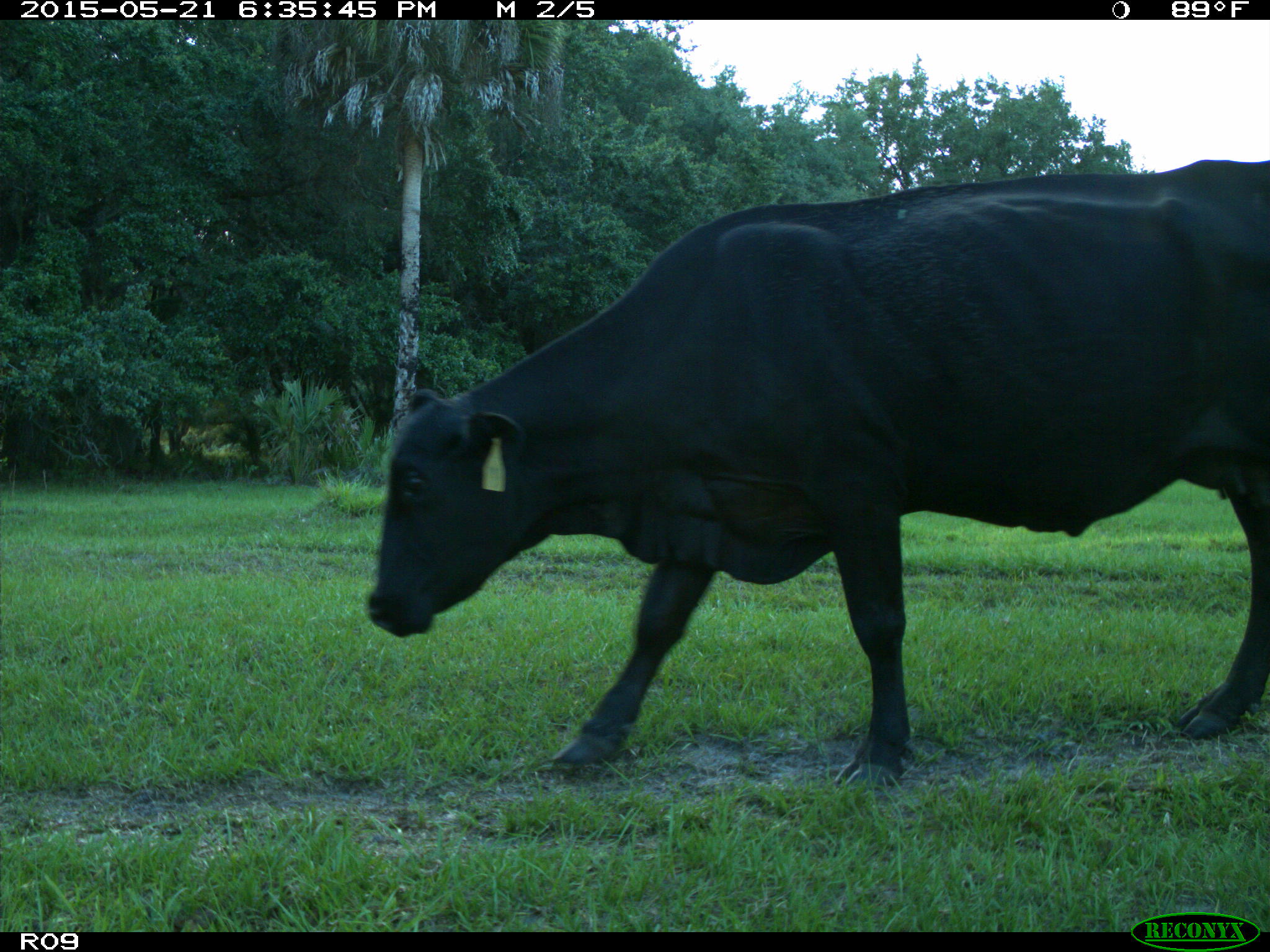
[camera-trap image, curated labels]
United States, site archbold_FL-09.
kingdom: Animalia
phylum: Chordata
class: Mammalia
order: Artiodactyla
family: Bovidae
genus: Bos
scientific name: Bos taurus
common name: domestic cow